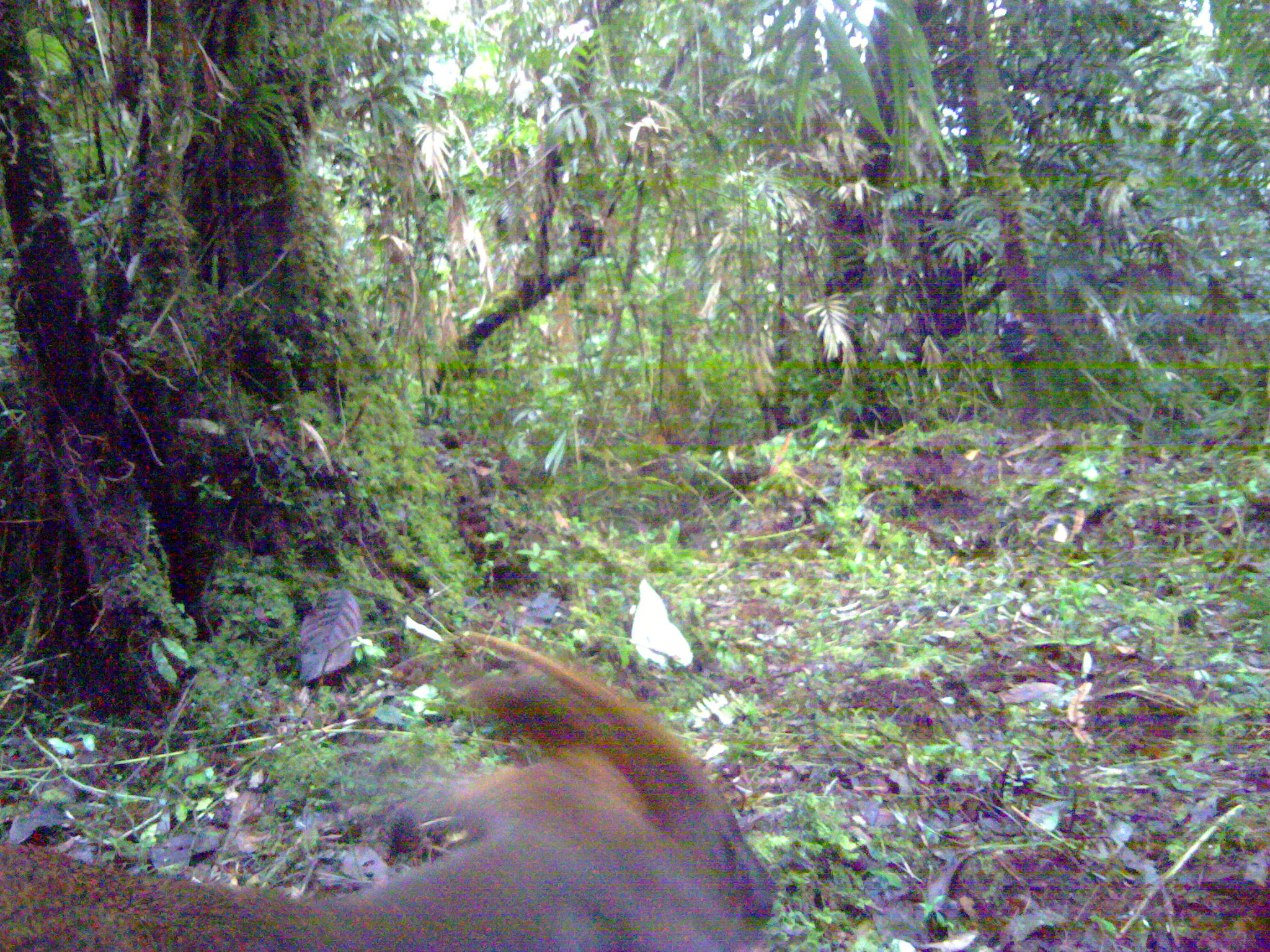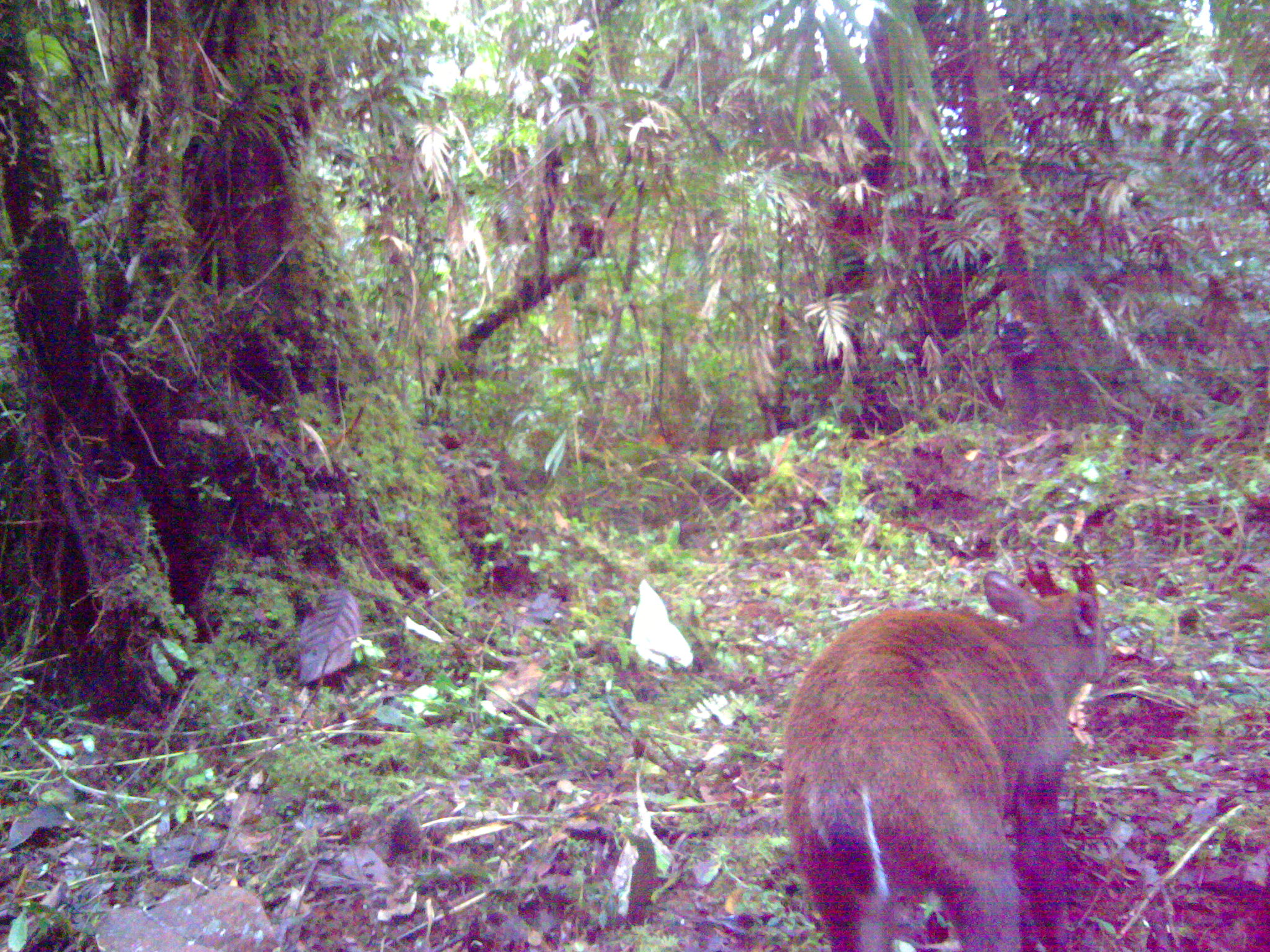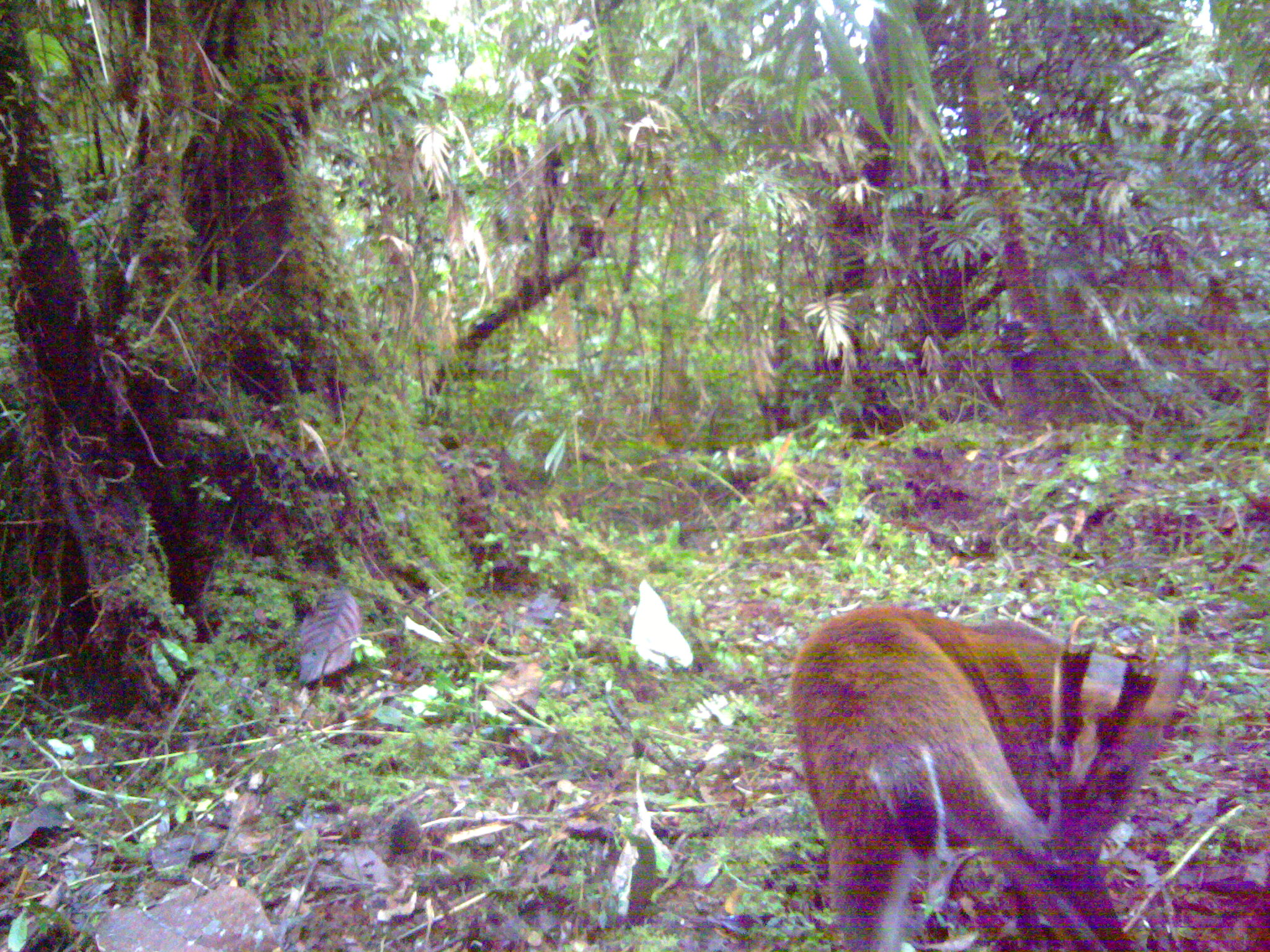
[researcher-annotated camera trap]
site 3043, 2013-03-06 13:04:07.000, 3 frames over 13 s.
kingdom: Animalia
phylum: Chordata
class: Mammalia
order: Artiodactyla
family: Cervidae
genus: Muntiacus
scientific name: Muntiacus muntjak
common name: southern red muntjac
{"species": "Muntiacus muntjak (southern red muntjac)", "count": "1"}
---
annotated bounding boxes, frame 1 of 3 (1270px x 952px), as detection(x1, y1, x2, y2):
muntiacus muntjak: detection(0, 628, 781, 952)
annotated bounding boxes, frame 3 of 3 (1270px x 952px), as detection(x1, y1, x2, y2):
muntiacus muntjak: detection(783, 600, 1190, 952)